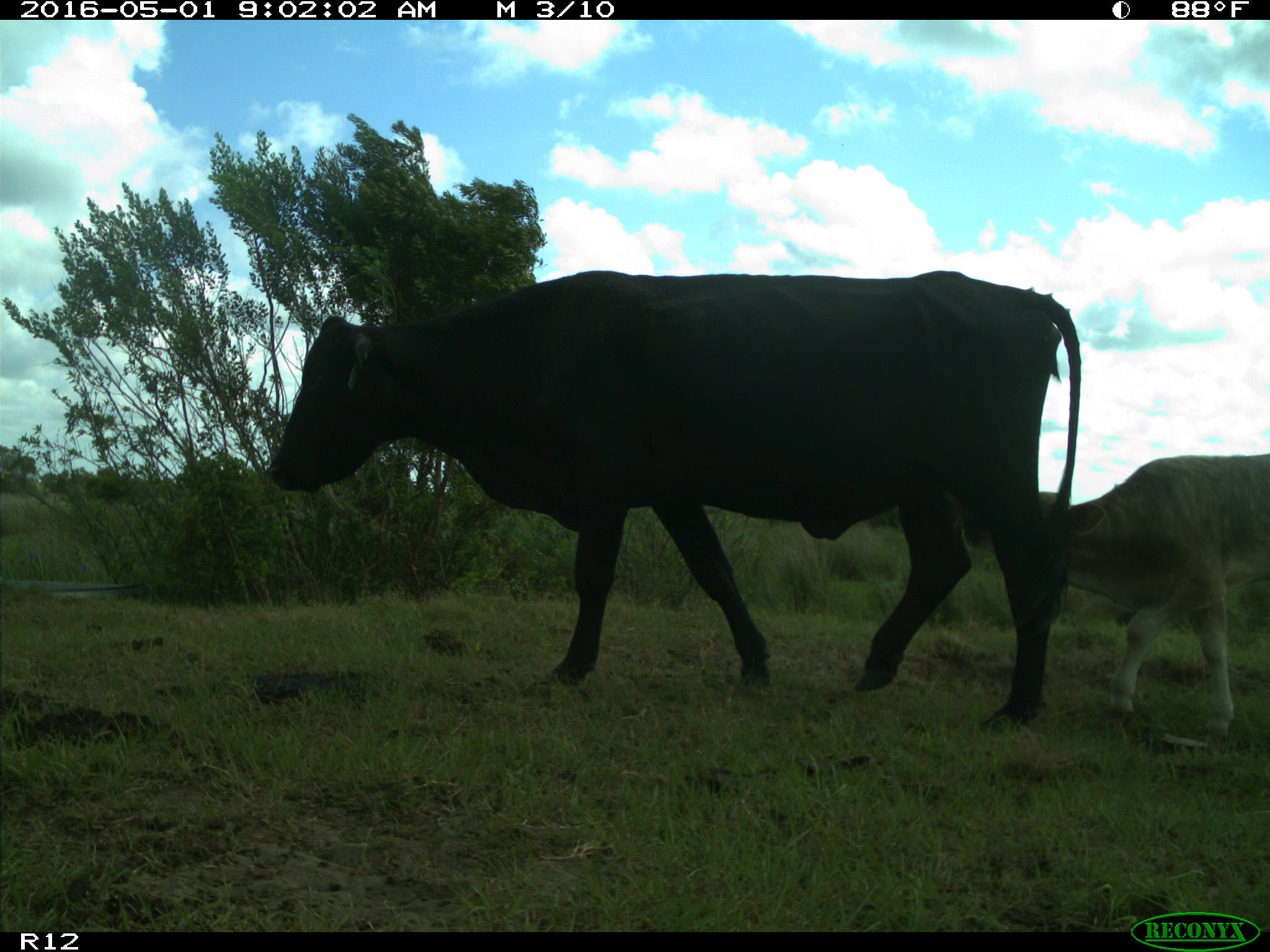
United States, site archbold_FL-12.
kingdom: Animalia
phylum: Chordata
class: Mammalia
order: Artiodactyla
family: Bovidae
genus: Bos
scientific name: Bos taurus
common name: domestic cow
Bos taurus (domestic cow).